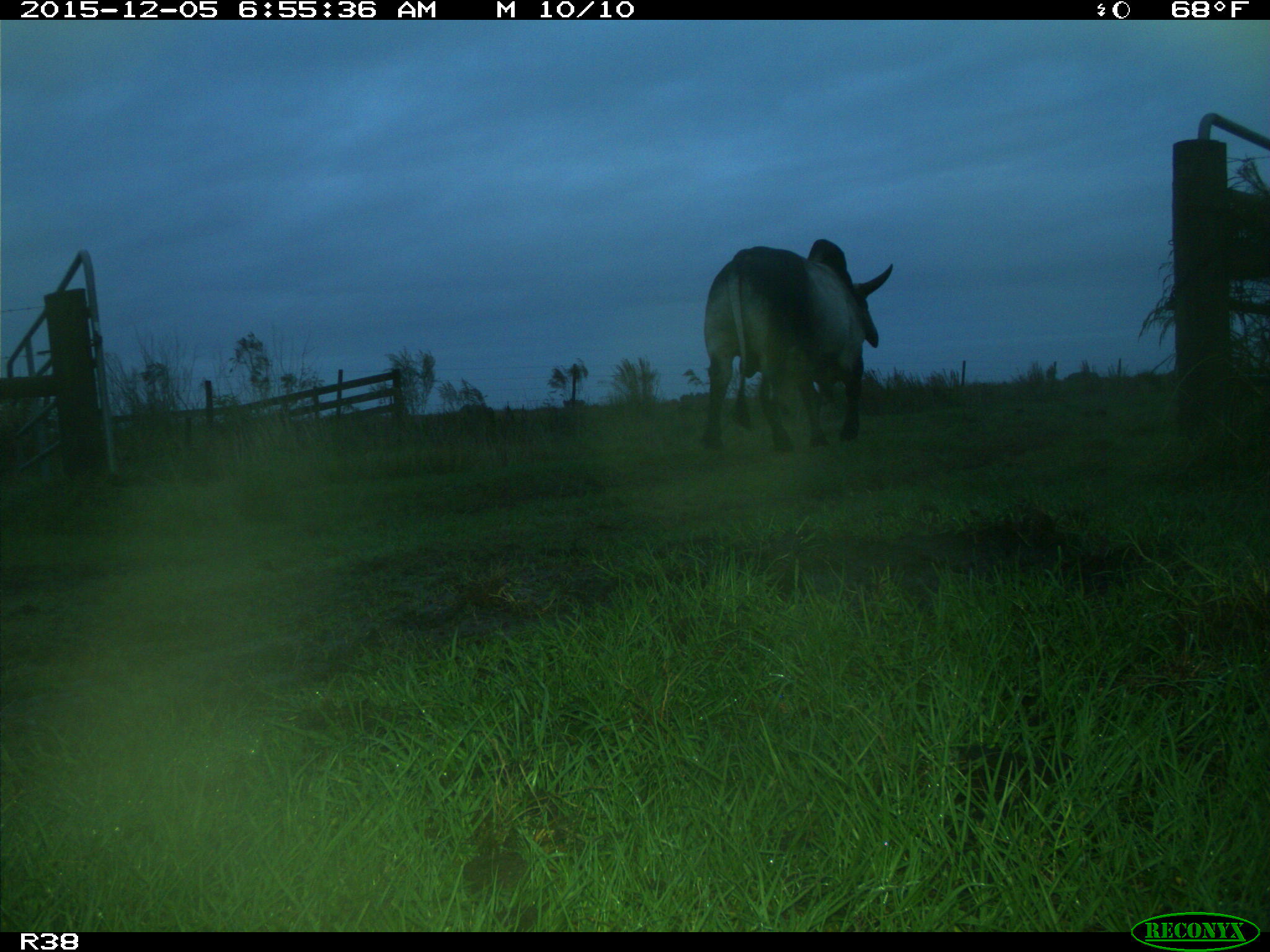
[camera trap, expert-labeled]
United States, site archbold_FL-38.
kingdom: Animalia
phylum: Chordata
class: Mammalia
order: Artiodactyla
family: Bovidae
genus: Bos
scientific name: Bos taurus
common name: domestic cow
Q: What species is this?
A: Bos taurus (domestic cow).